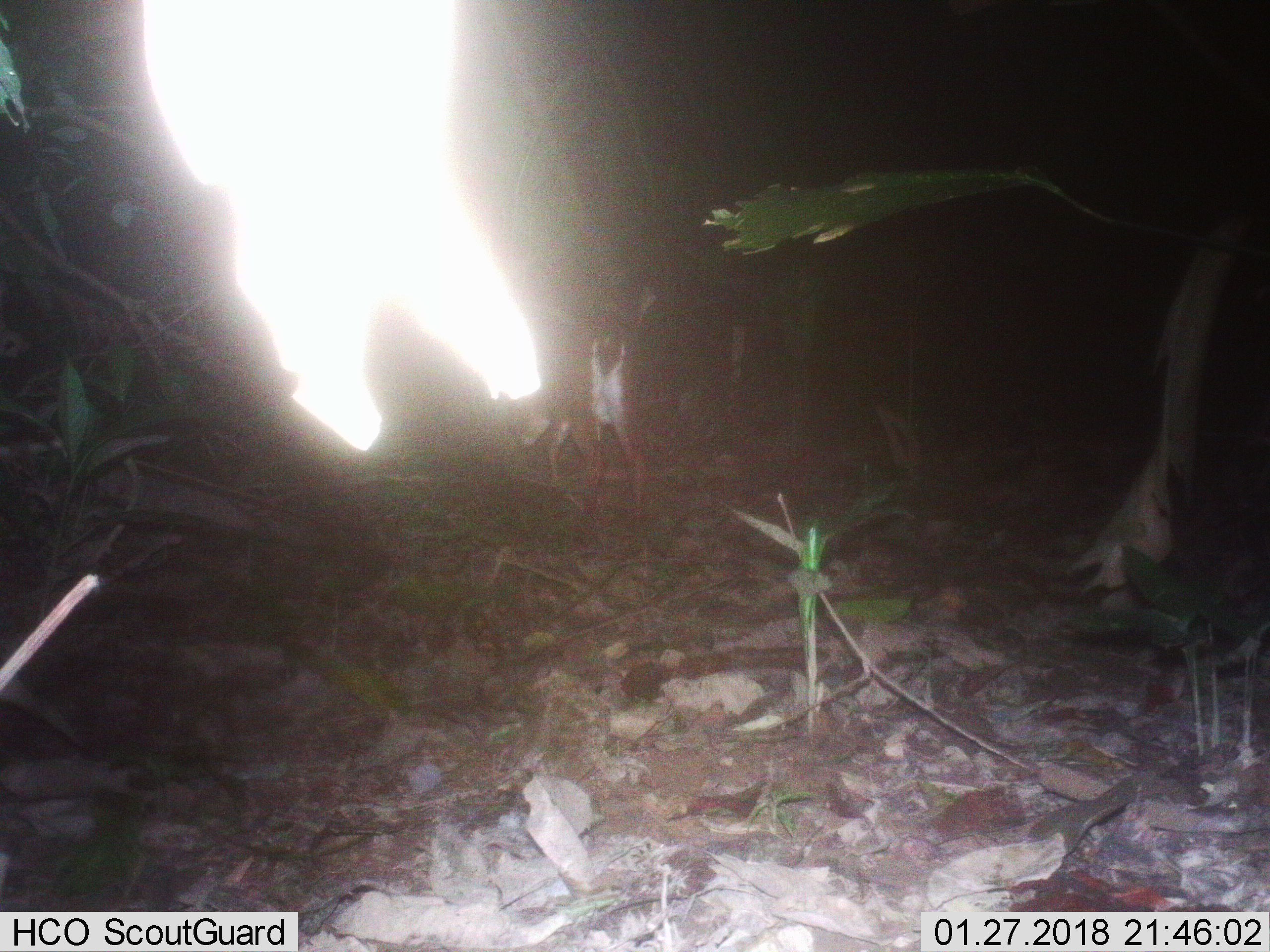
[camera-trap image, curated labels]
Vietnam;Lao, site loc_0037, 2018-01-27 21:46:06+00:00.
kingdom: Animalia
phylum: Chordata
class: Mammalia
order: Artiodactyla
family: Cervidae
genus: Muntiacus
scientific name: Muntiacus vuquangensis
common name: large-antlered muntjac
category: large antlered muntjac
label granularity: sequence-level